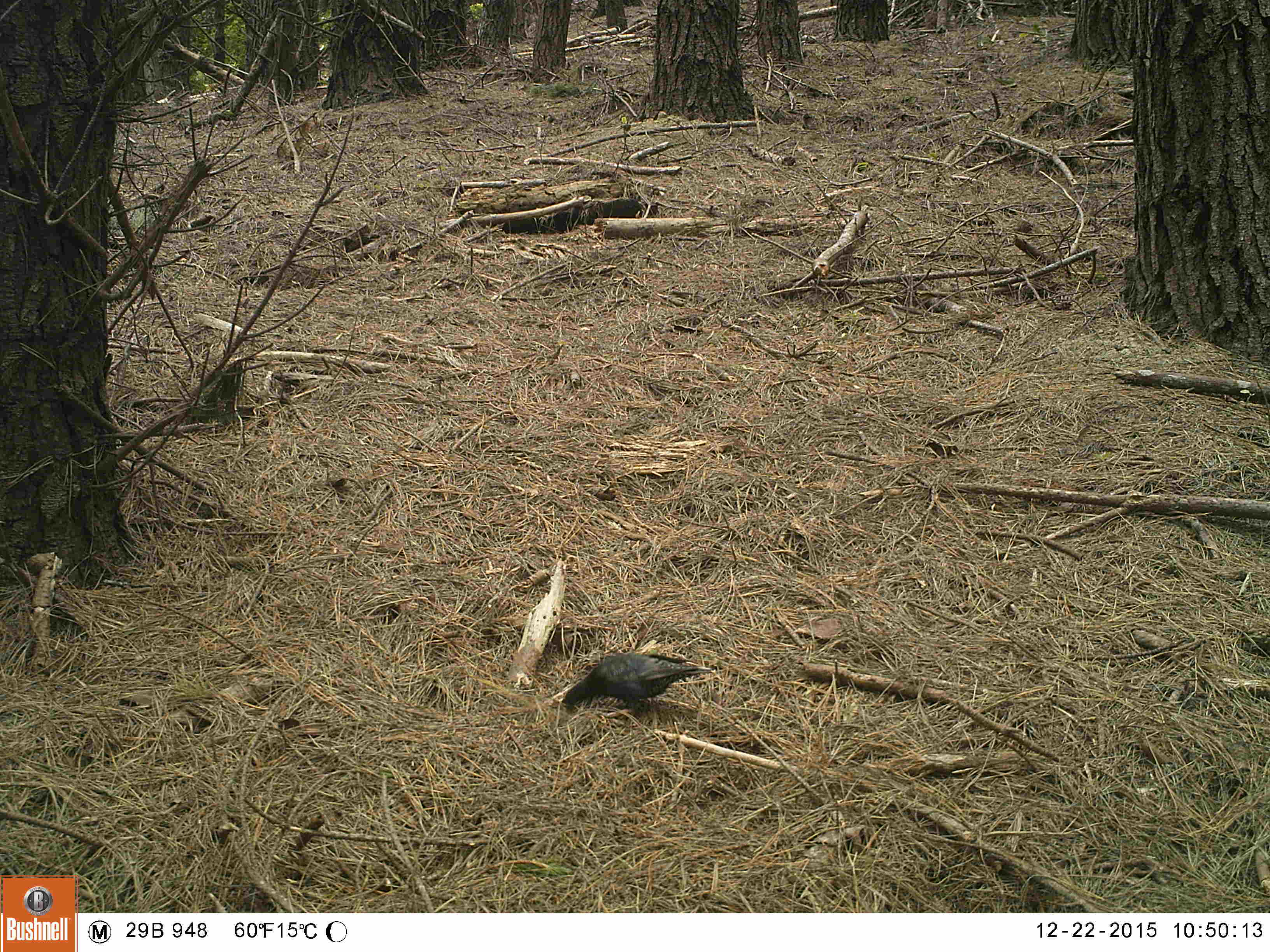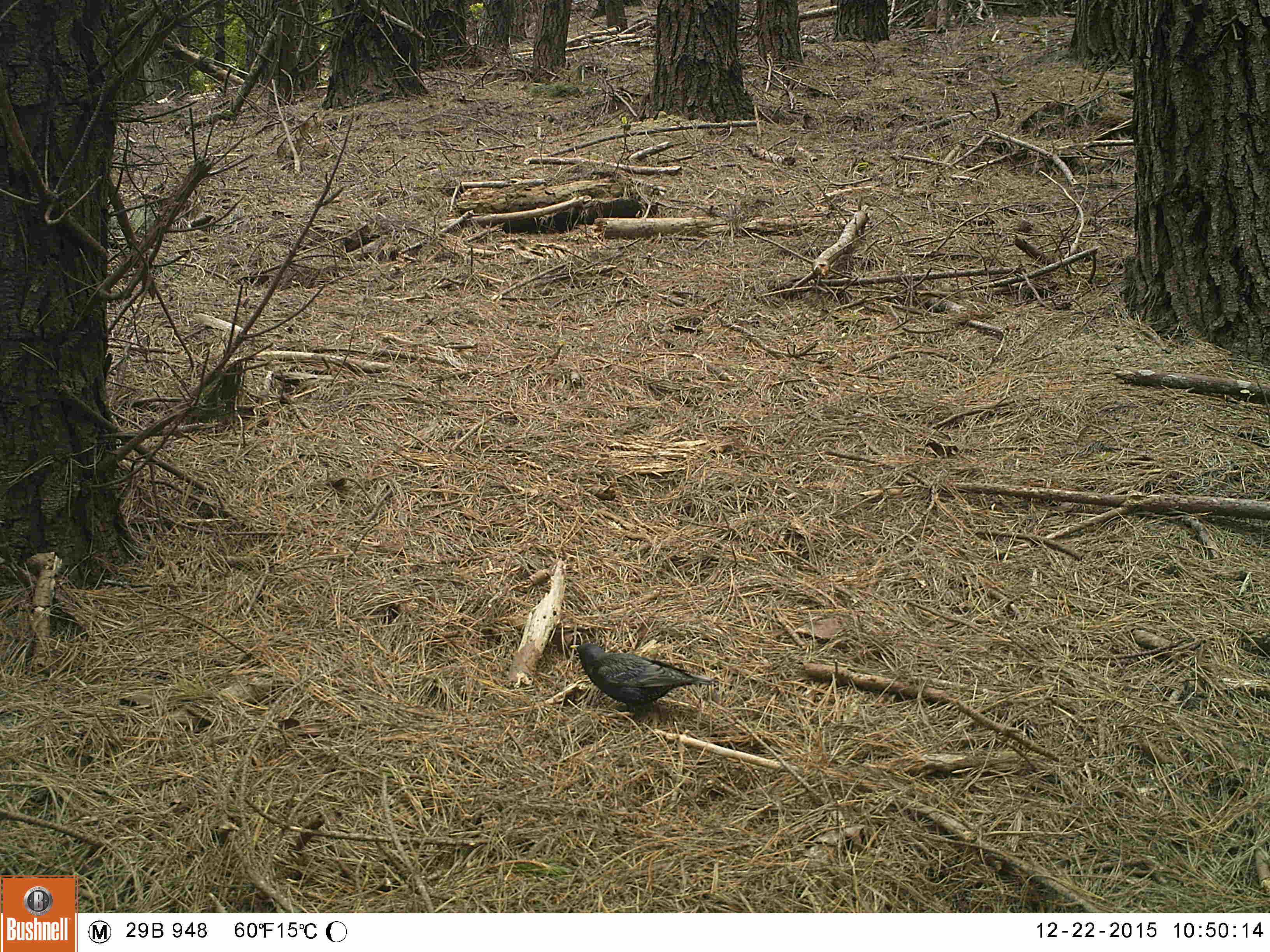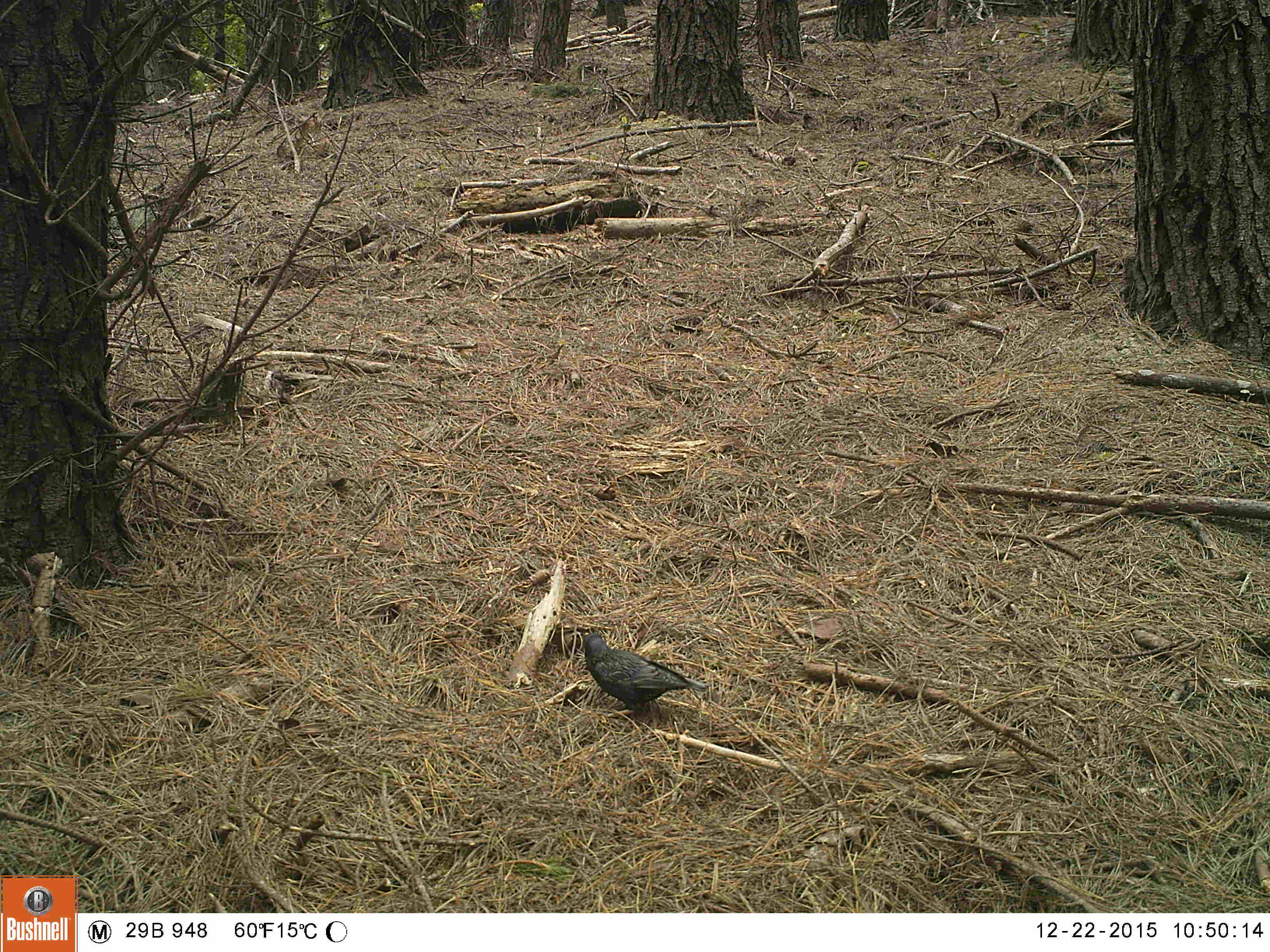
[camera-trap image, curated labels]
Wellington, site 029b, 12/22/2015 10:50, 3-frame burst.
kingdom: Animalia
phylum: Chordata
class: Aves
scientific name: Aves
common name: bird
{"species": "bird (Aves)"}